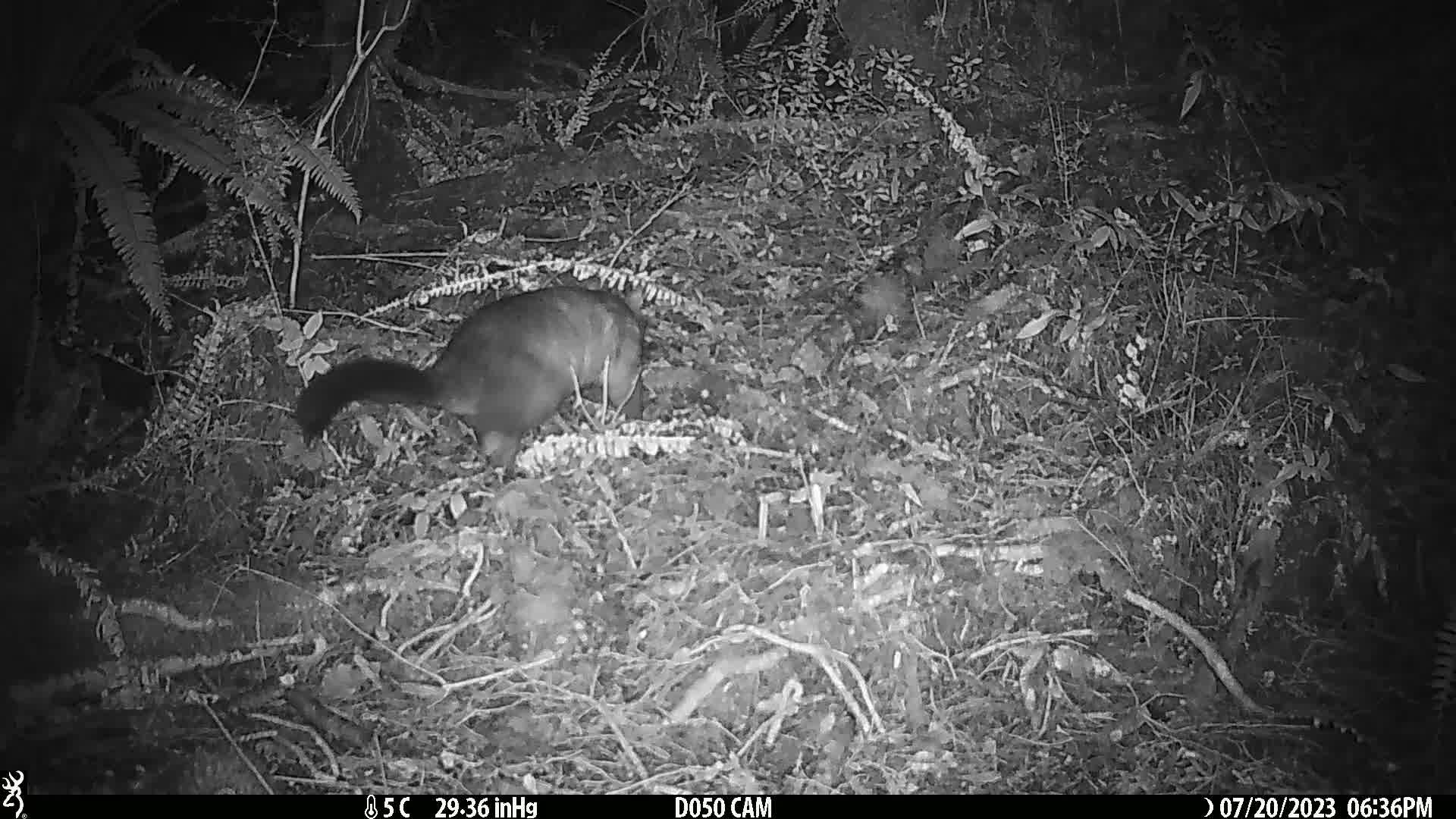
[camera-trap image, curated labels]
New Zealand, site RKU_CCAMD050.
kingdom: Animalia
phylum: Chordata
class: Mammalia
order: Diprotodontia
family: Phalangeridae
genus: Trichosurus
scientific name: Trichosurus vulpecula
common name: common brushtail possum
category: possum